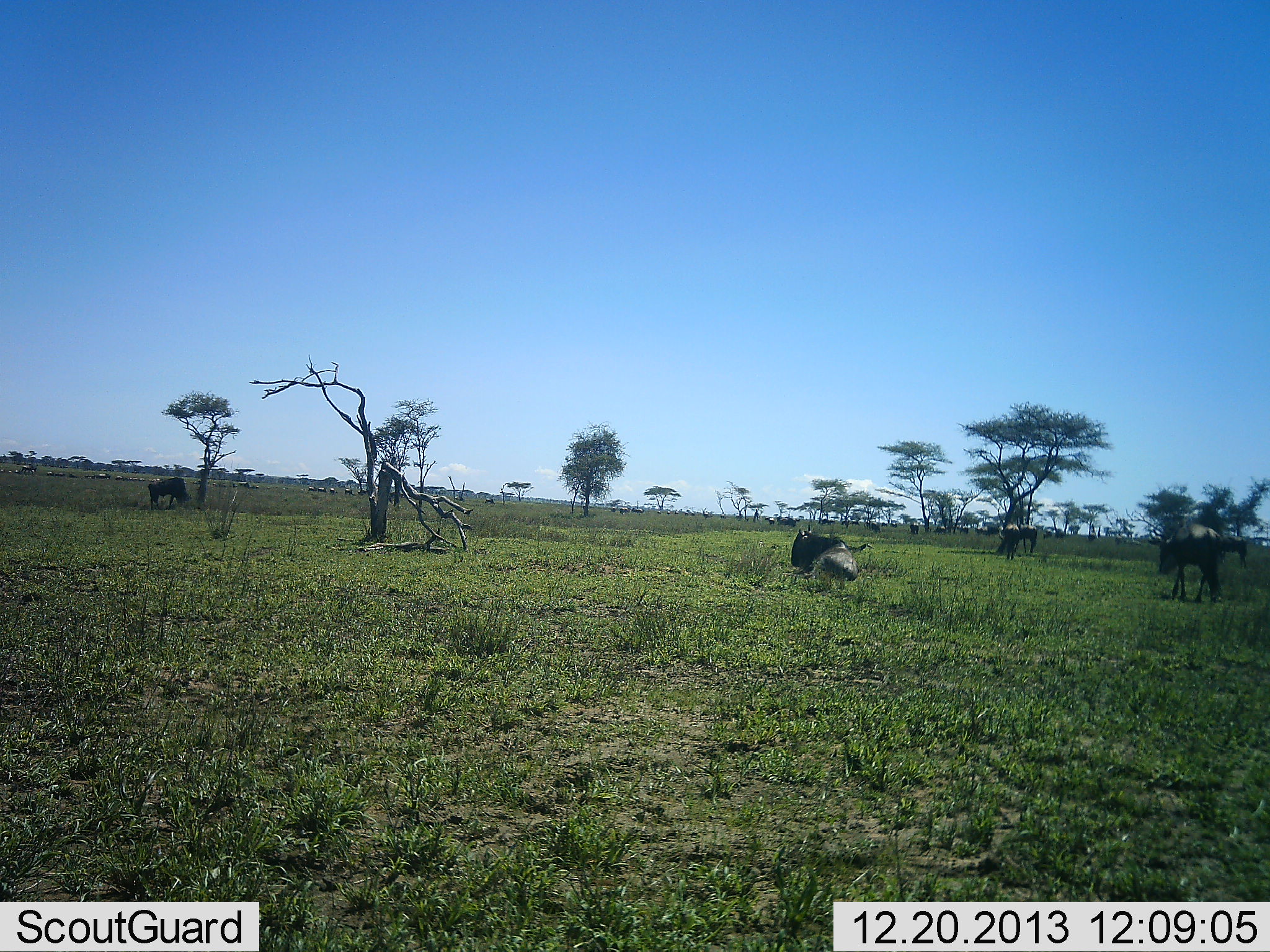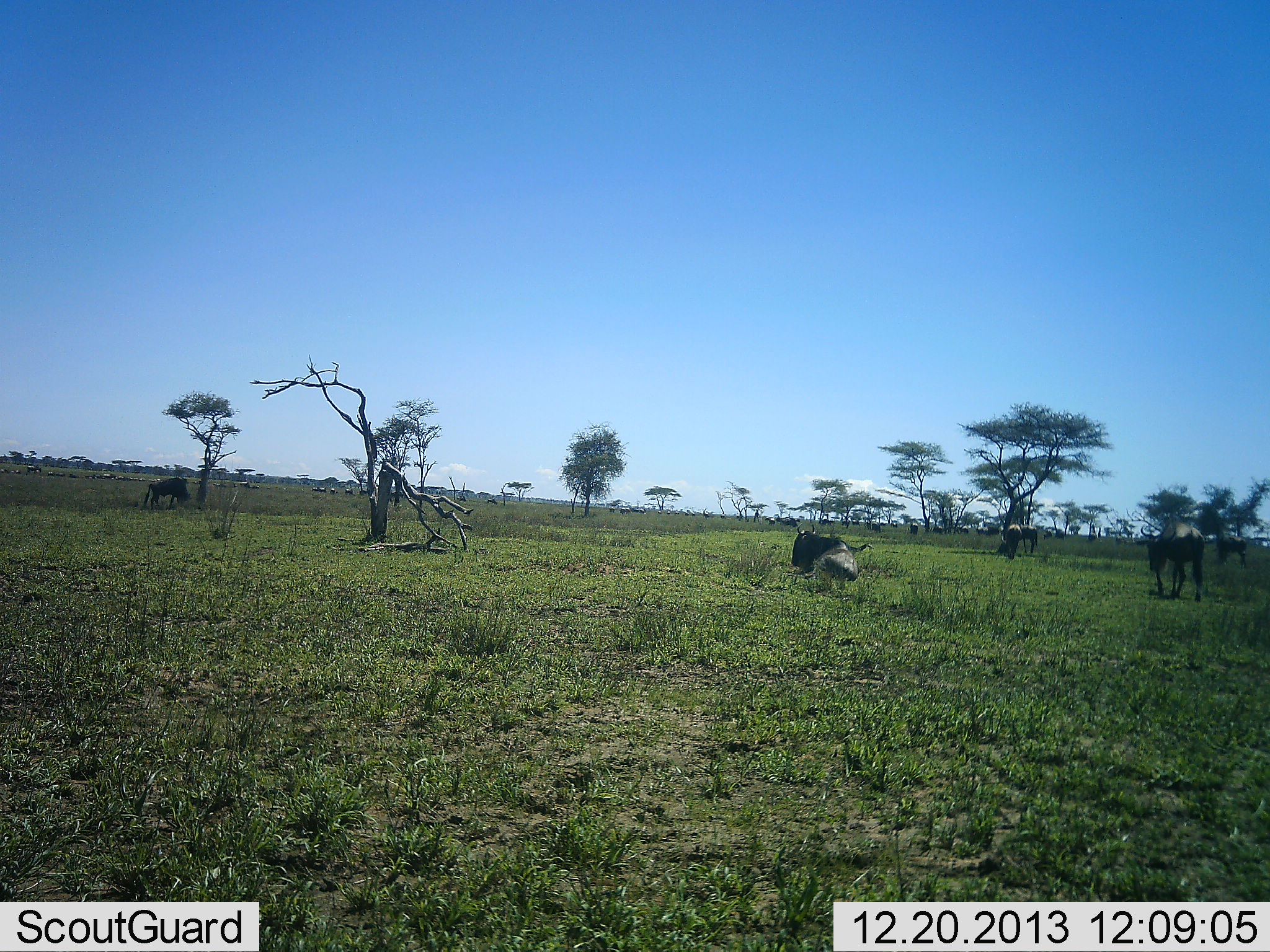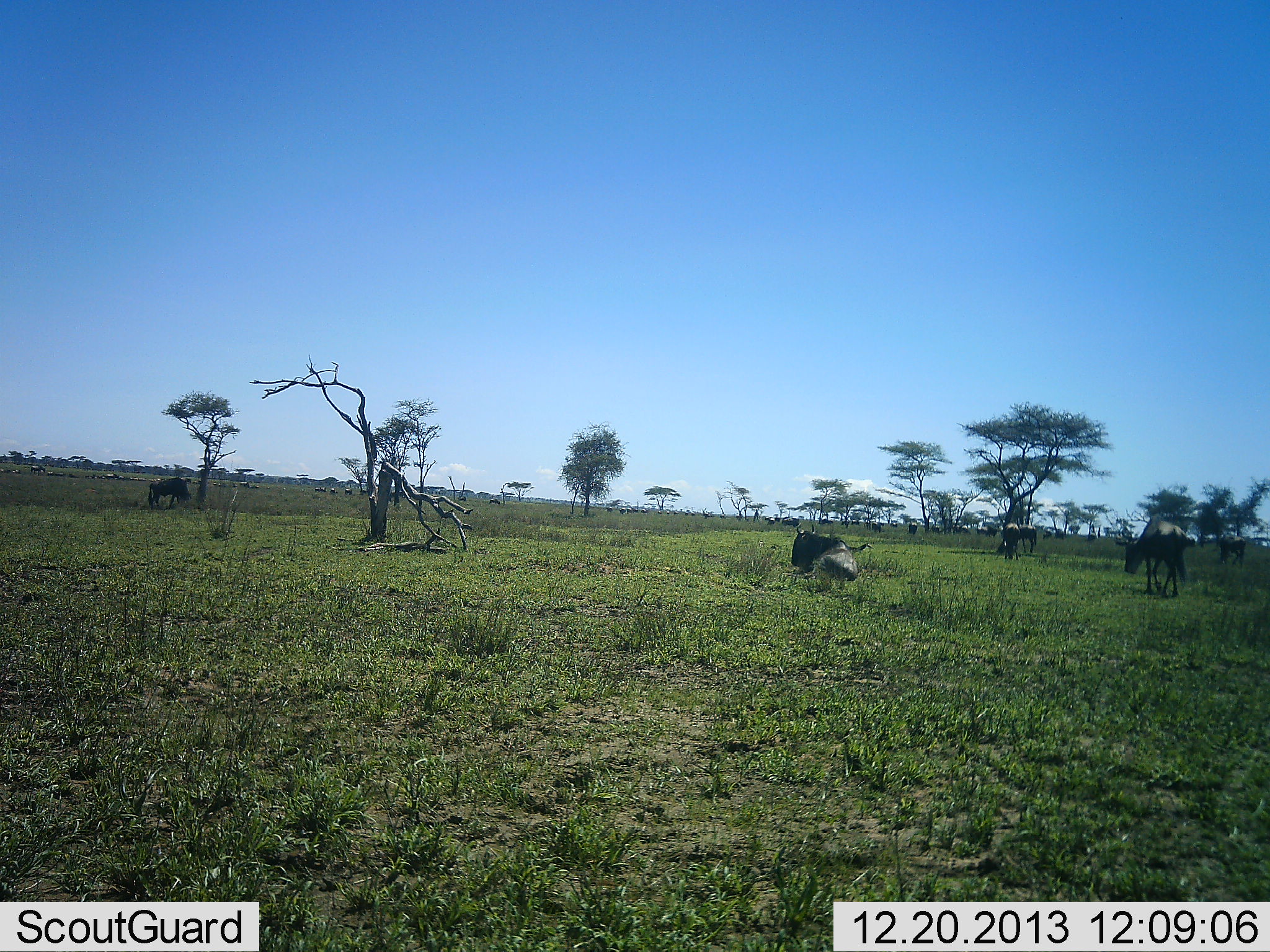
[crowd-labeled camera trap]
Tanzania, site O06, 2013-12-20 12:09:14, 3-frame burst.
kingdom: Animalia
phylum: Chordata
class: Mammalia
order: Artiodactyla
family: Bovidae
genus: Connochaetes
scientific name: Connochaetes taurinus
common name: blue wildebeest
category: wildebeest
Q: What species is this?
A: Wildebeest (blue wildebeest) (Connochaetes taurinus).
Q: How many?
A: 11-50.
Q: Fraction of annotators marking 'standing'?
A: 80%.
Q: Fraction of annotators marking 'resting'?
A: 40%.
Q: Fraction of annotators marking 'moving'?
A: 60%.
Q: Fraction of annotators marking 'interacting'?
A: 0%.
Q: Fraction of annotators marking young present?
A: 0%.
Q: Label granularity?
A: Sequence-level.